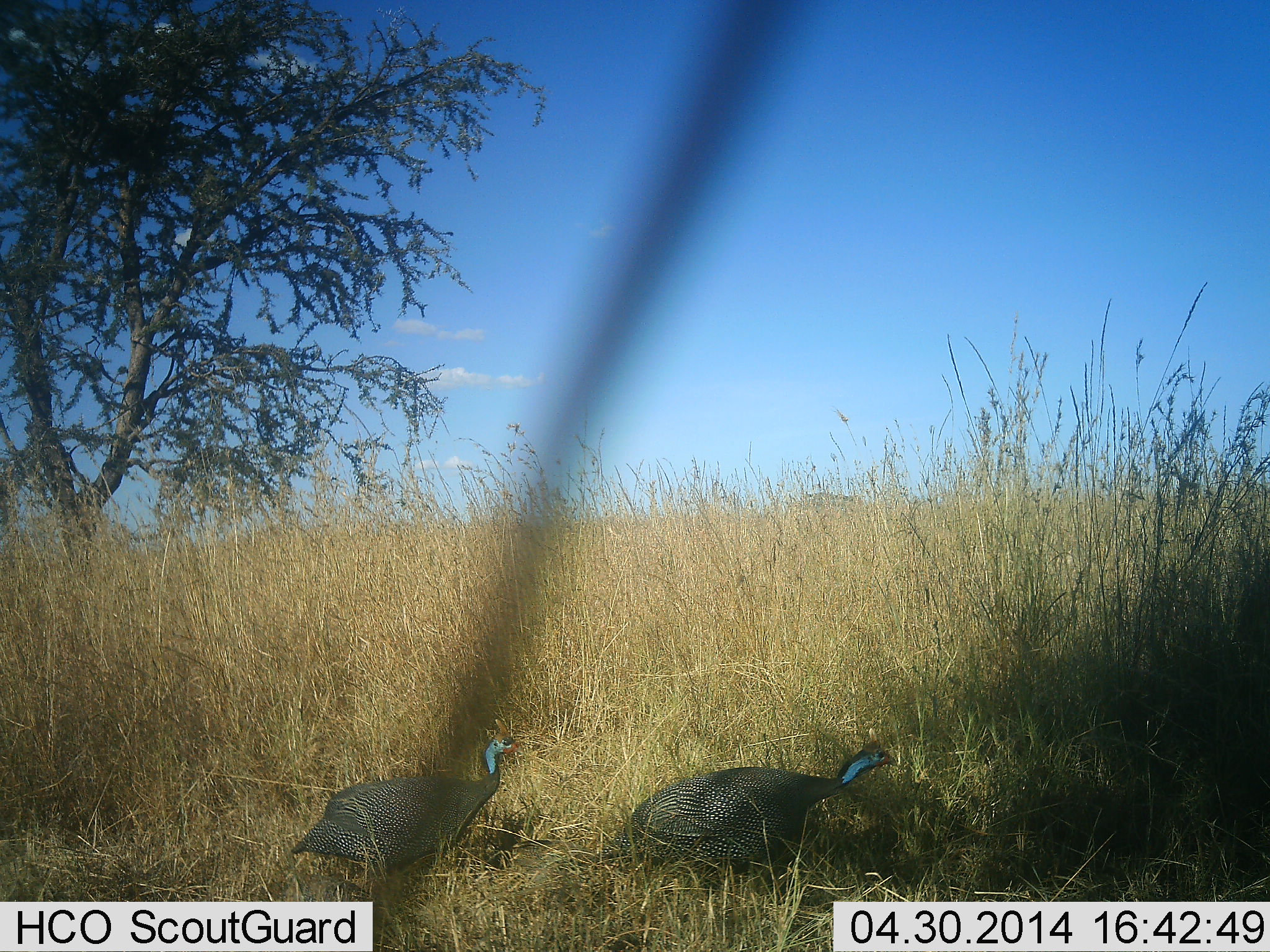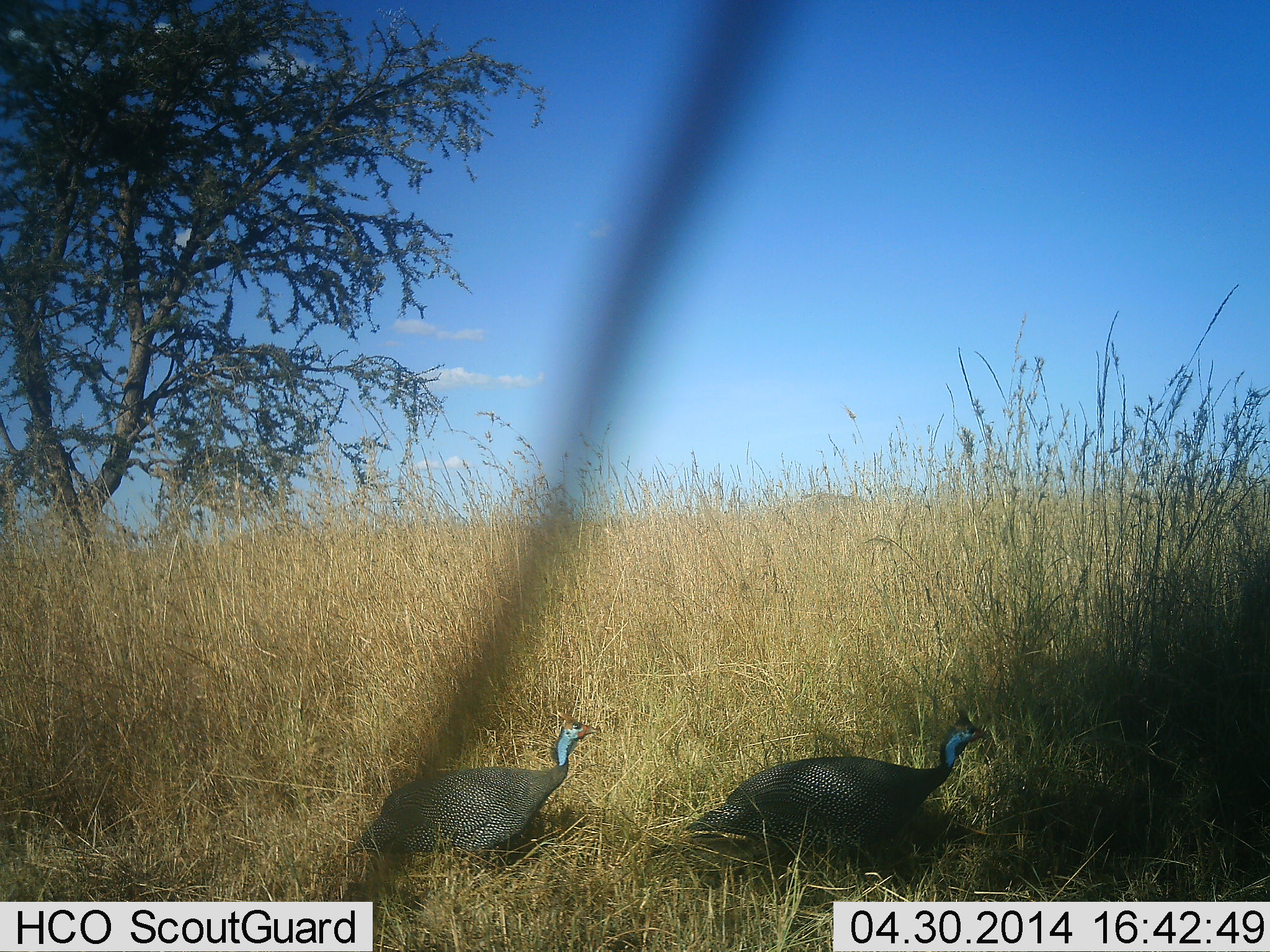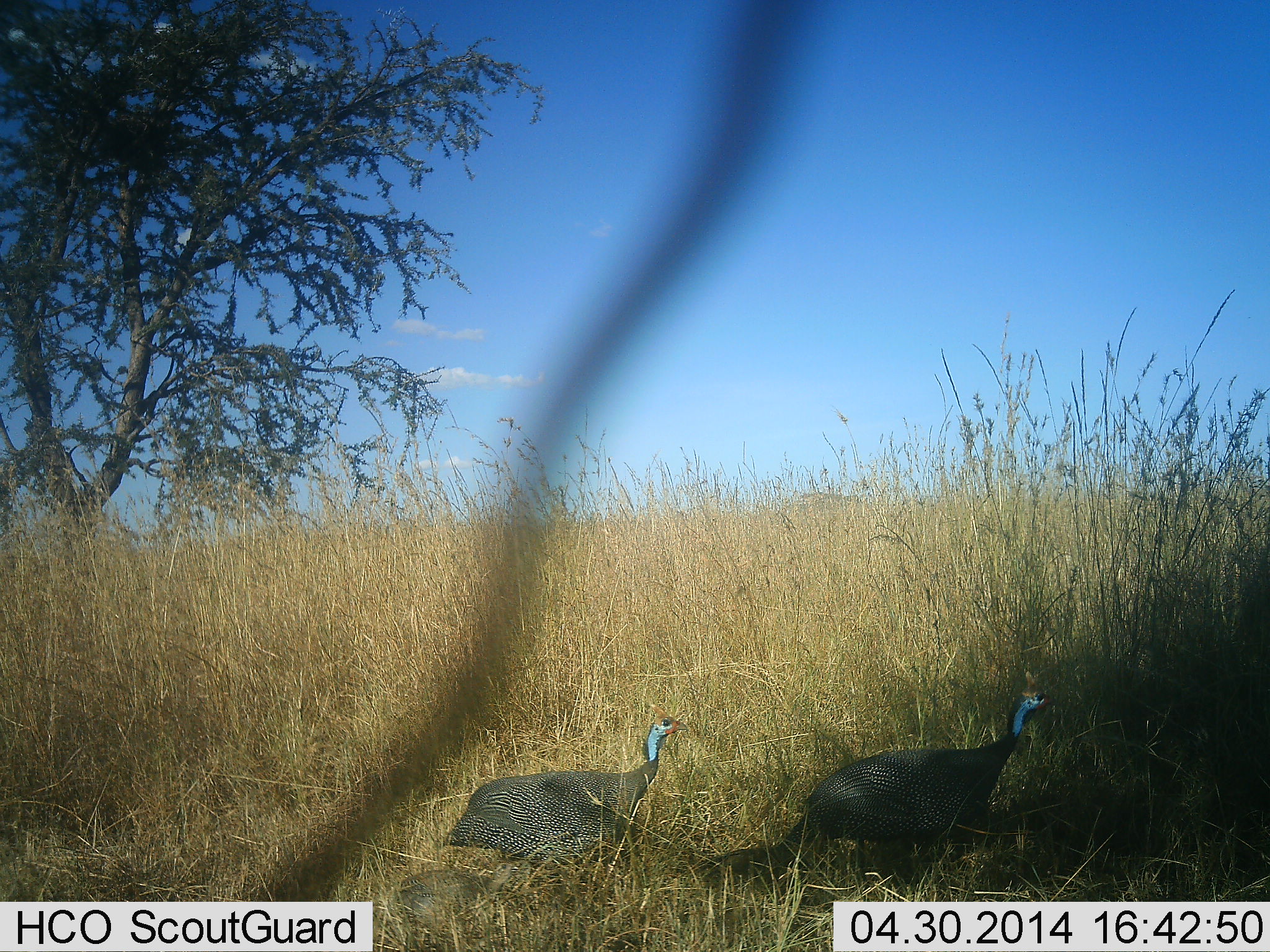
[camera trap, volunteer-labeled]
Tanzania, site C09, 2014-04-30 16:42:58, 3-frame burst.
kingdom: Animalia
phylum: Chordata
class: Aves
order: Galliformes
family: Numididae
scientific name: Numididae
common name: guinea fowl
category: guineafowl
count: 2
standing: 0%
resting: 9%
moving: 91%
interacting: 0%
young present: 9%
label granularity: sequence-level